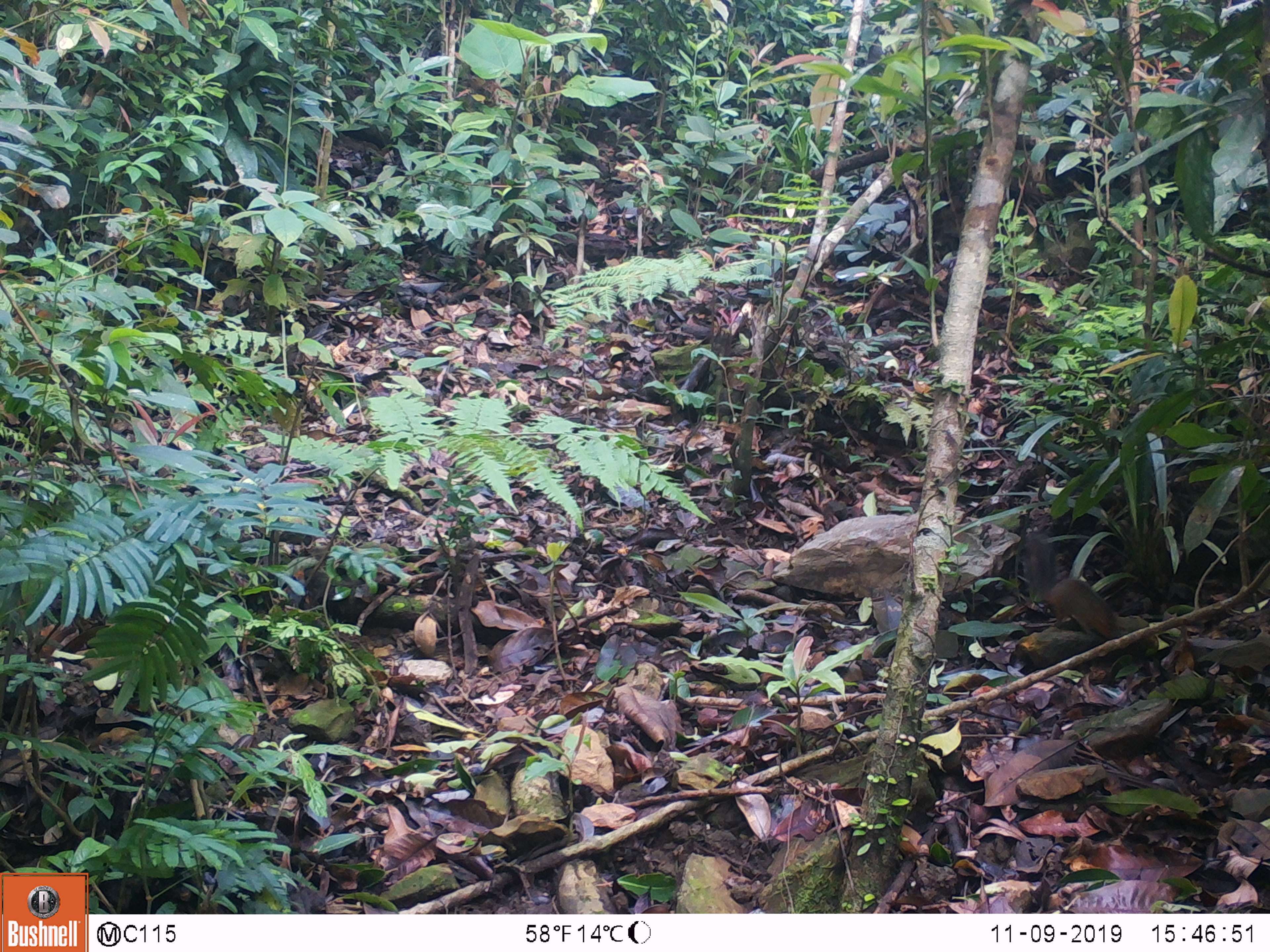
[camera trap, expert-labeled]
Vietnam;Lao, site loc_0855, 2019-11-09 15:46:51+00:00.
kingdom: Animalia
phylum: Chordata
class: Mammalia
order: Rodentia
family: Sciuridae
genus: Dremomys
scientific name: Dremomys rufigenis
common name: red-cheeked squirrel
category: red cheeked squirrel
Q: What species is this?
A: Red cheeked squirrel (red-cheeked squirrel) (Dremomys rufigenis).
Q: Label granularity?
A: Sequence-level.